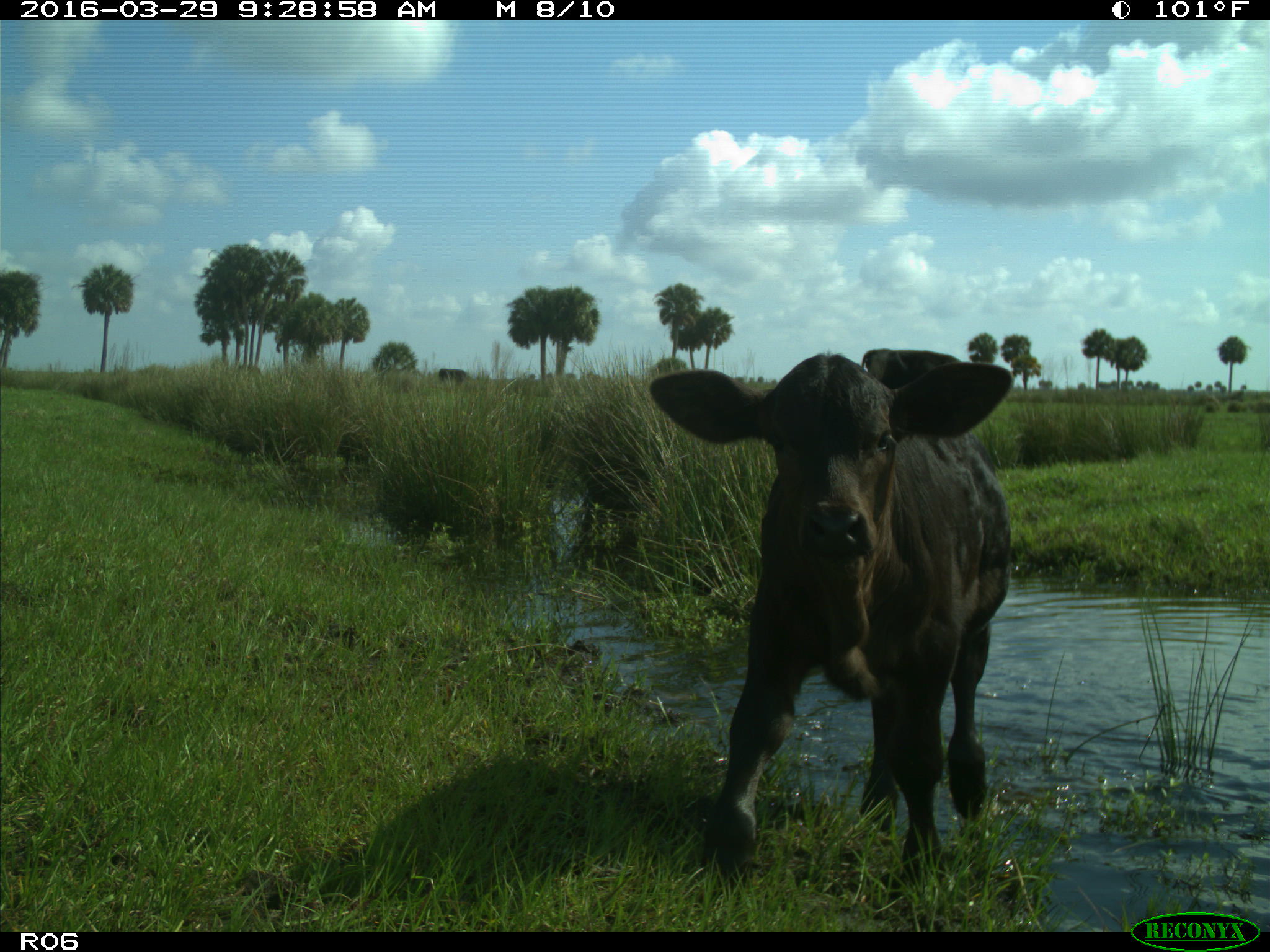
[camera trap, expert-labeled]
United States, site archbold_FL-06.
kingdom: Animalia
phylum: Chordata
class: Mammalia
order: Artiodactyla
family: Bovidae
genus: Bos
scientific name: Bos taurus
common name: domestic cow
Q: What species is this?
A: Bos taurus (domestic cow).